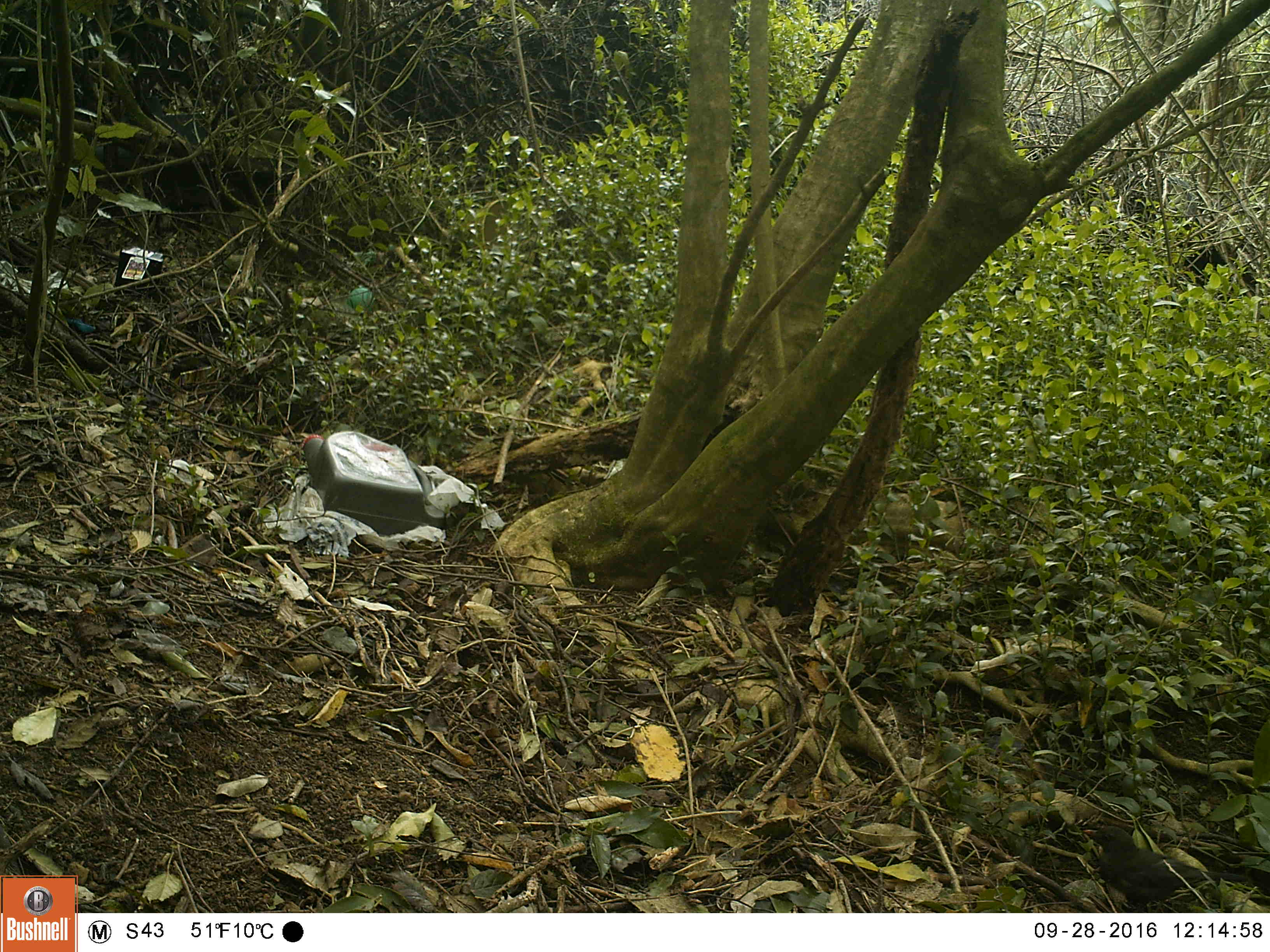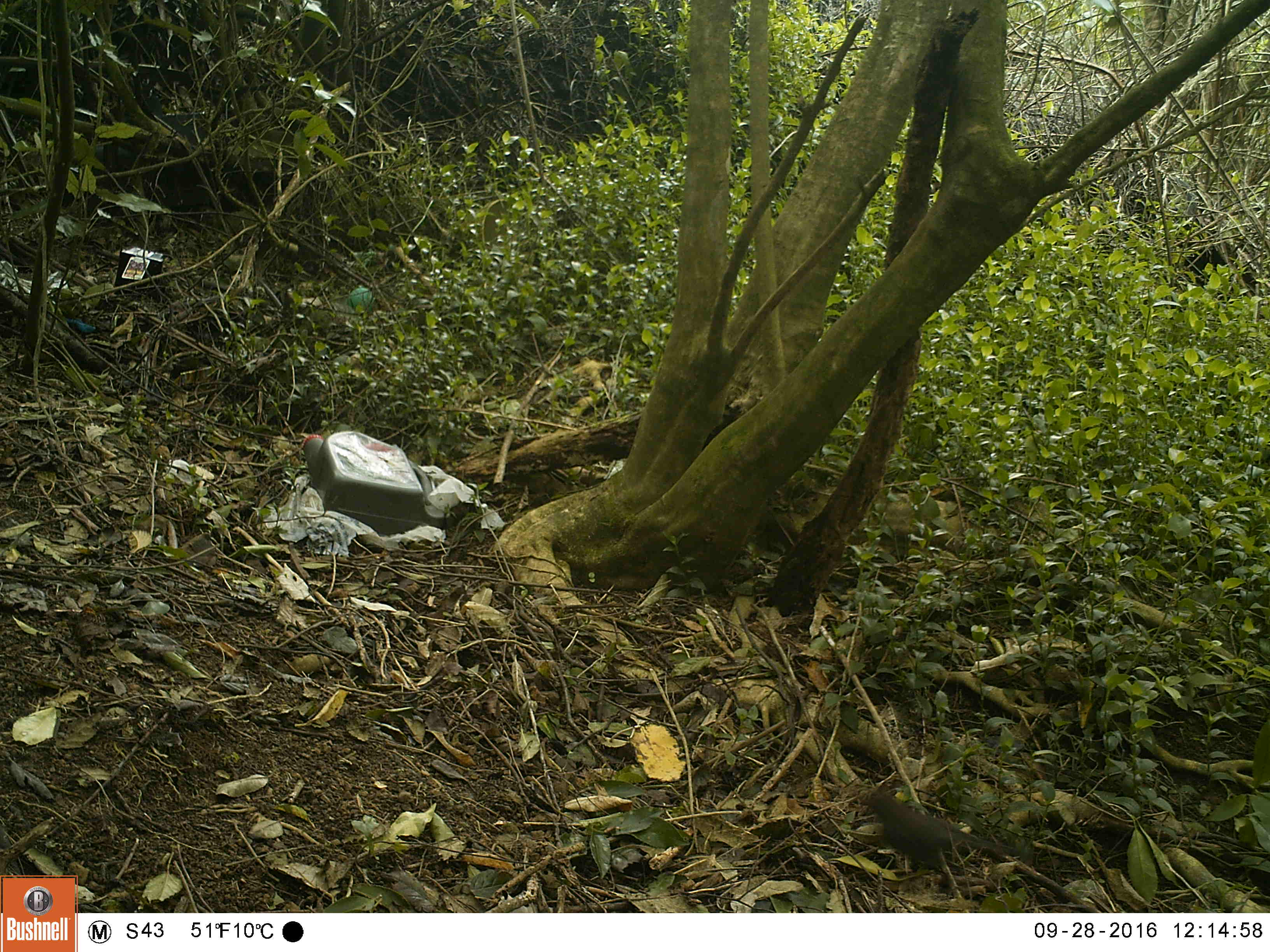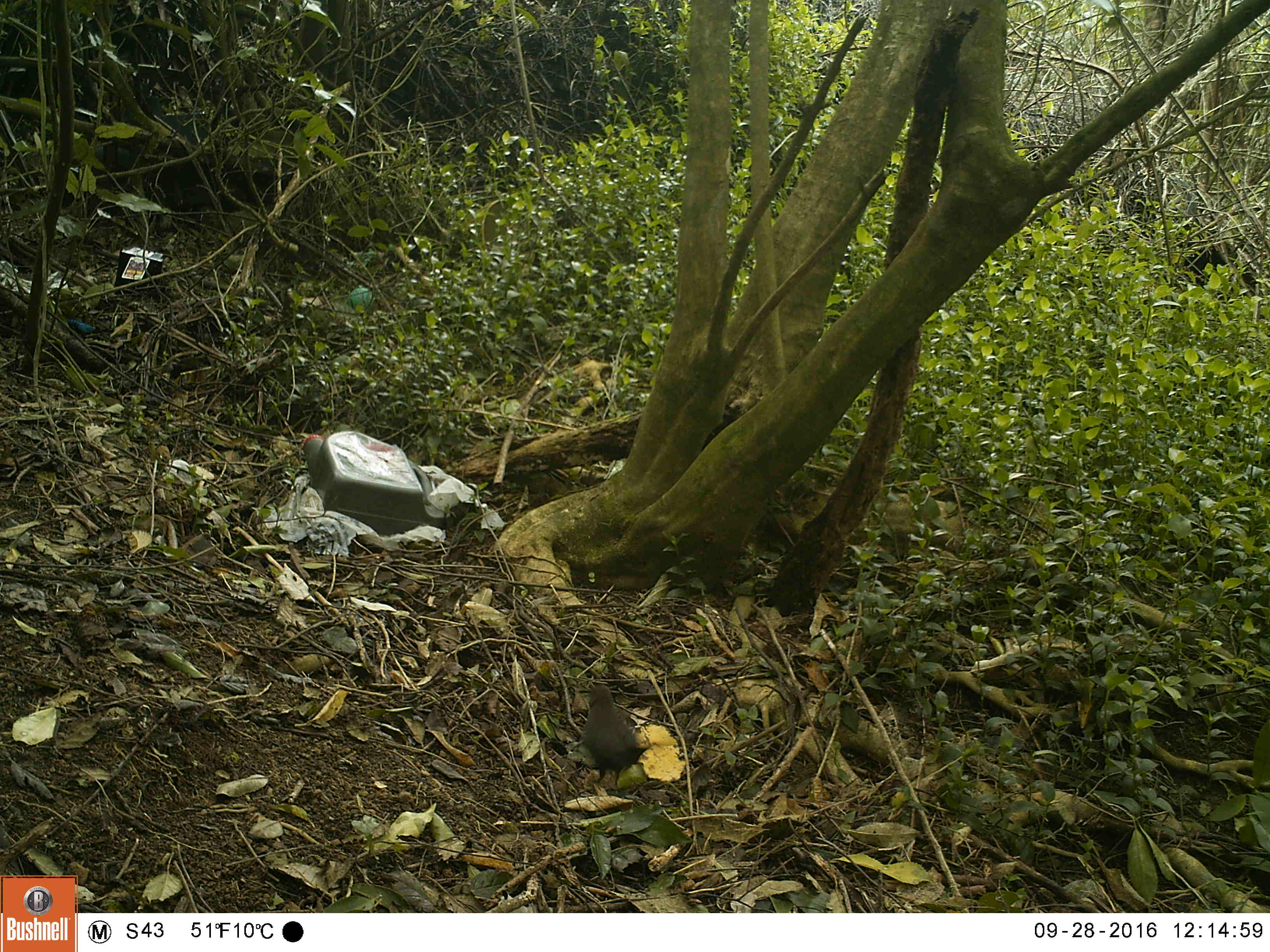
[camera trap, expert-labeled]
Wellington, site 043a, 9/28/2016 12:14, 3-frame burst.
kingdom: Animalia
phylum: Chordata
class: Aves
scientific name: Aves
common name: bird